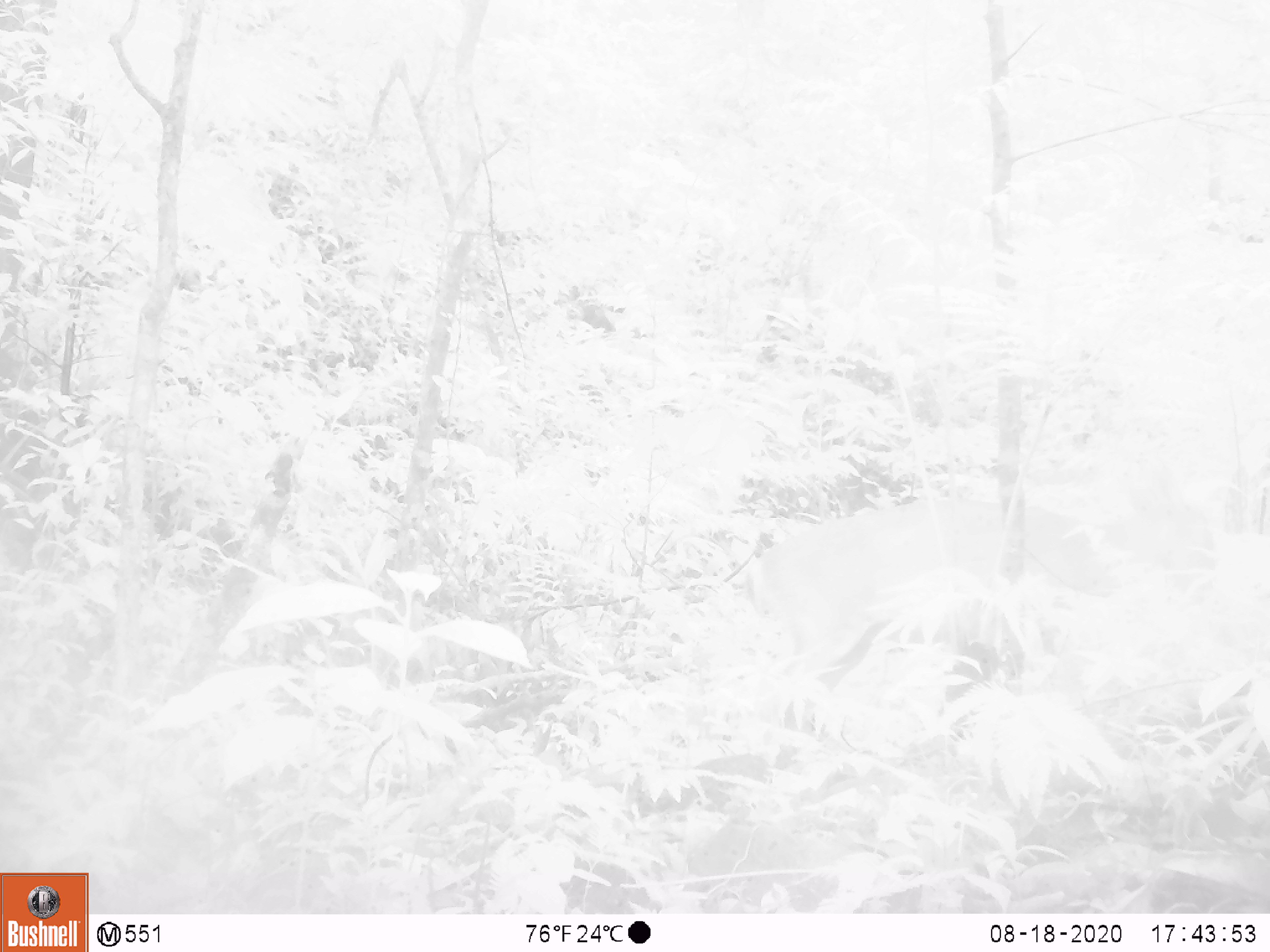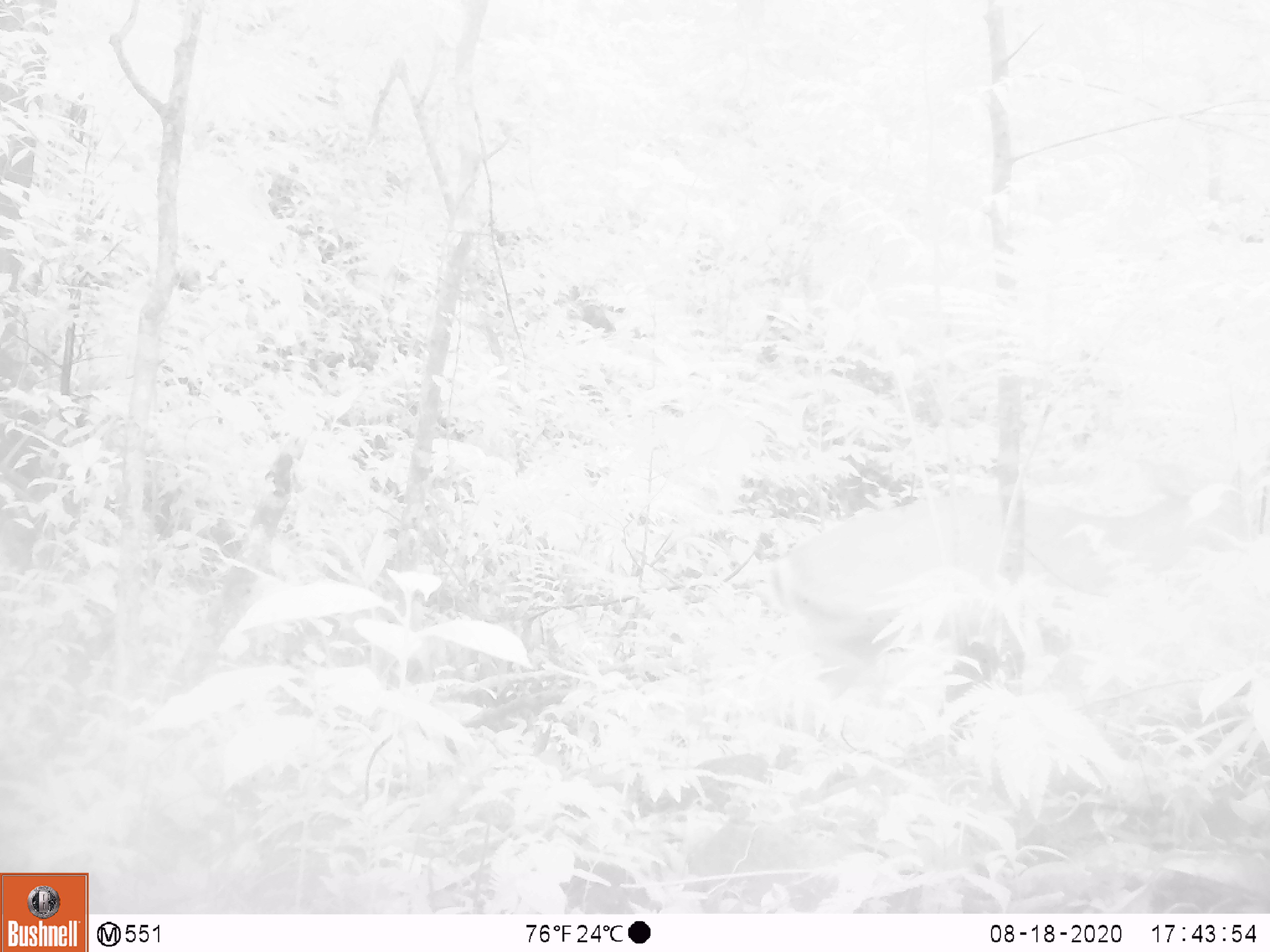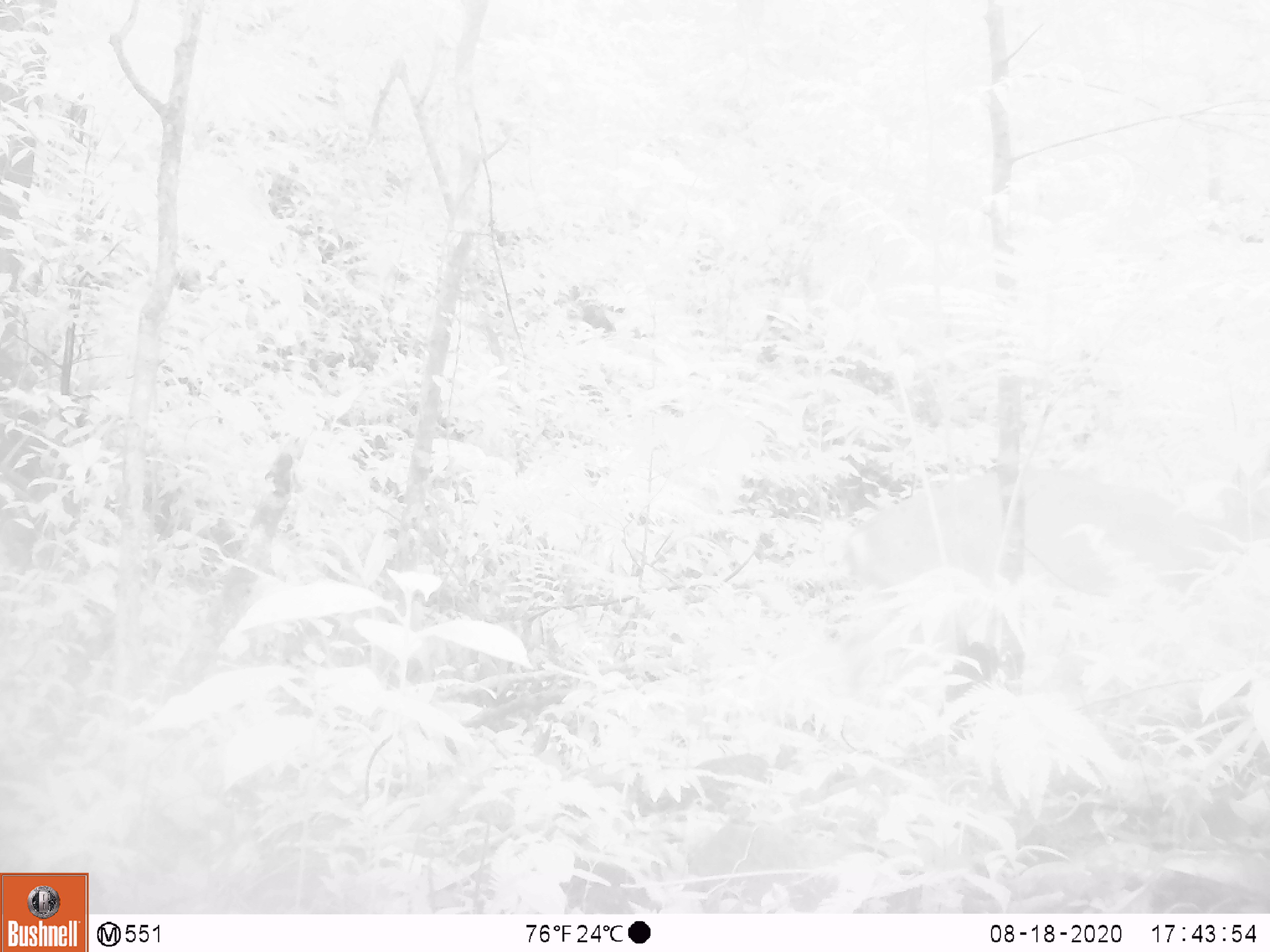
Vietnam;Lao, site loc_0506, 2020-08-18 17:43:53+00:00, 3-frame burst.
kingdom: Animalia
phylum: Chordata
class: Mammalia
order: Artiodactyla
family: Cervidae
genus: Muntiacus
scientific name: Muntiacus vuquangensis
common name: large-antlered muntjac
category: large antlered muntjac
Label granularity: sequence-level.